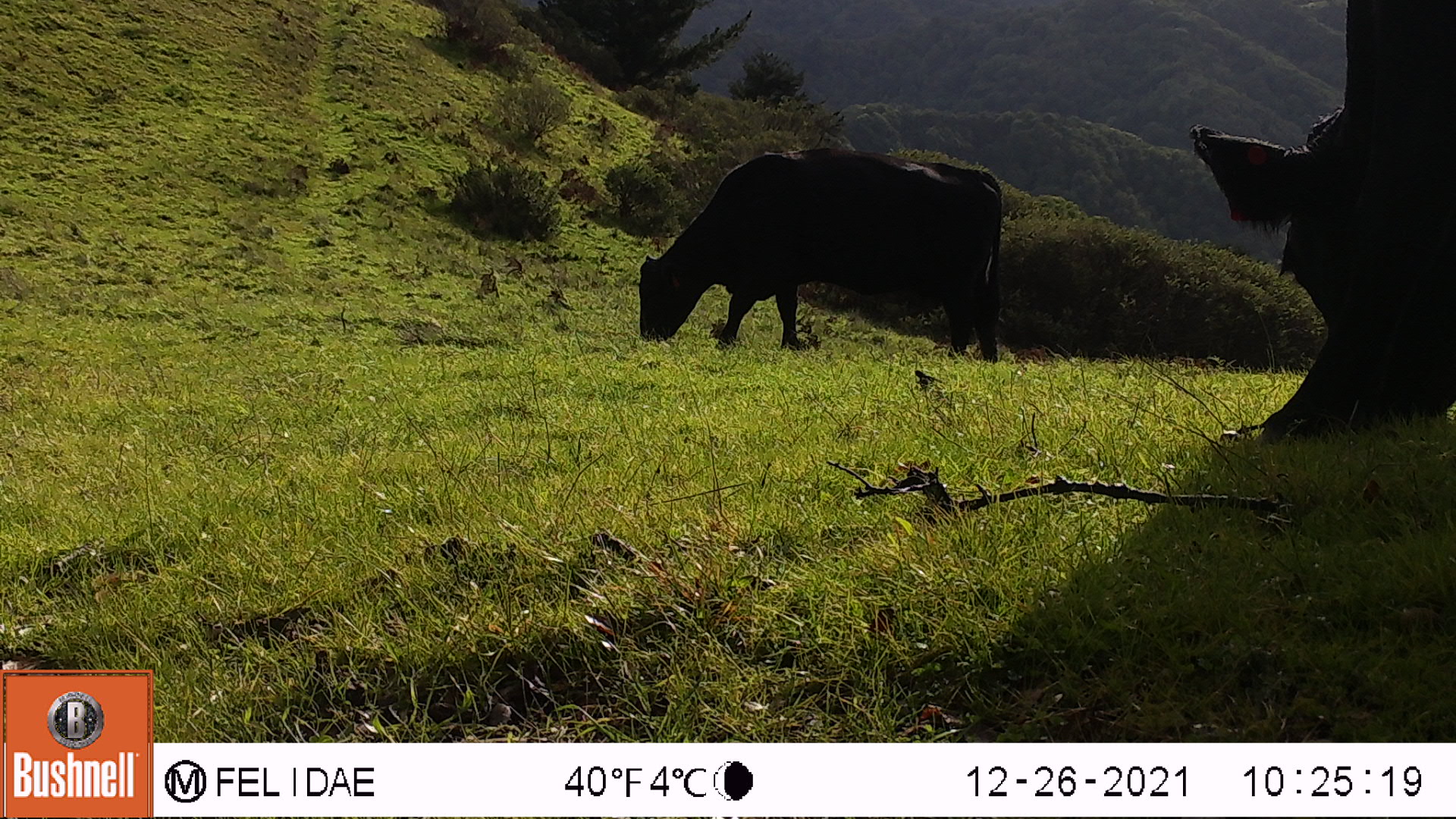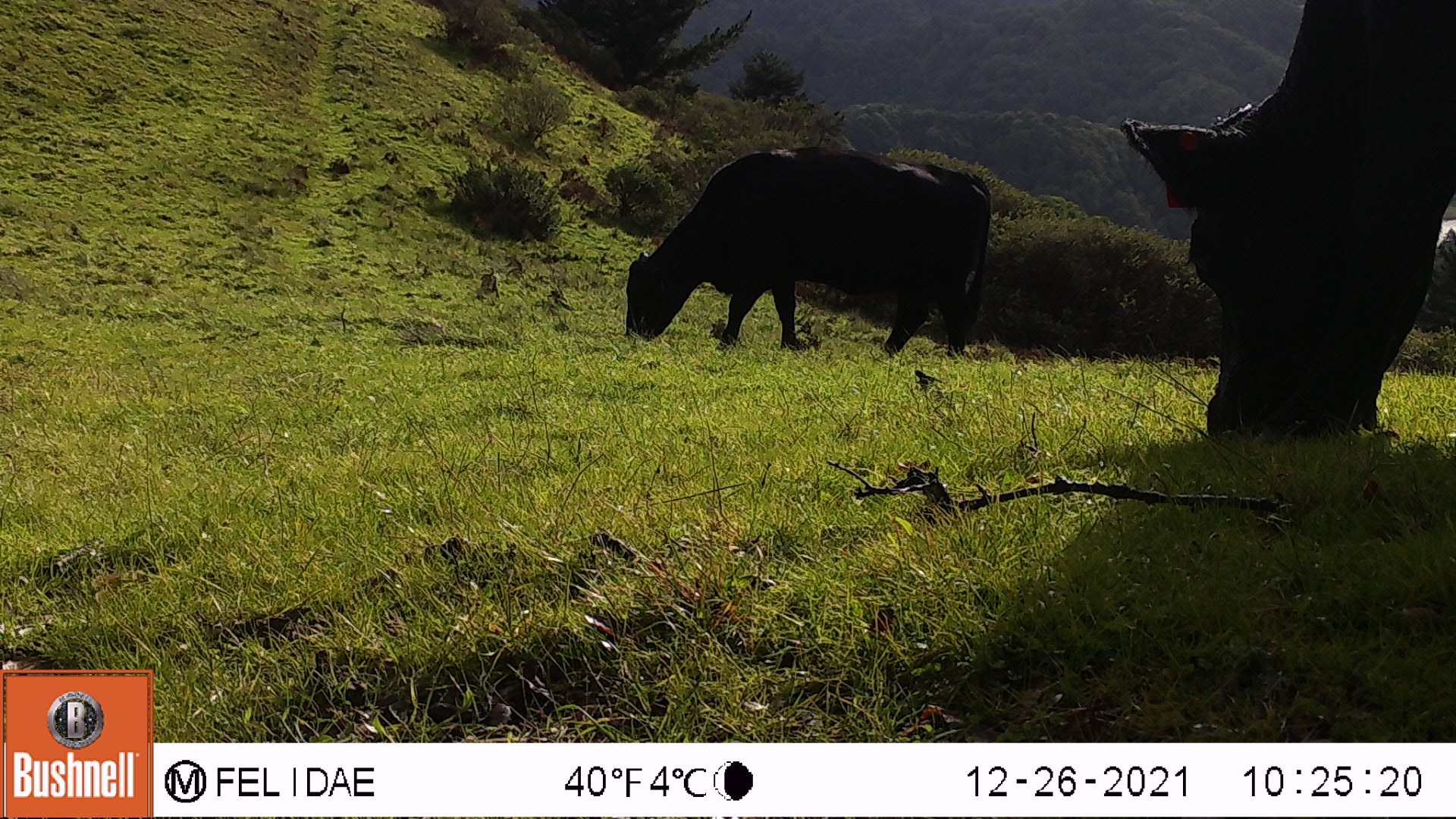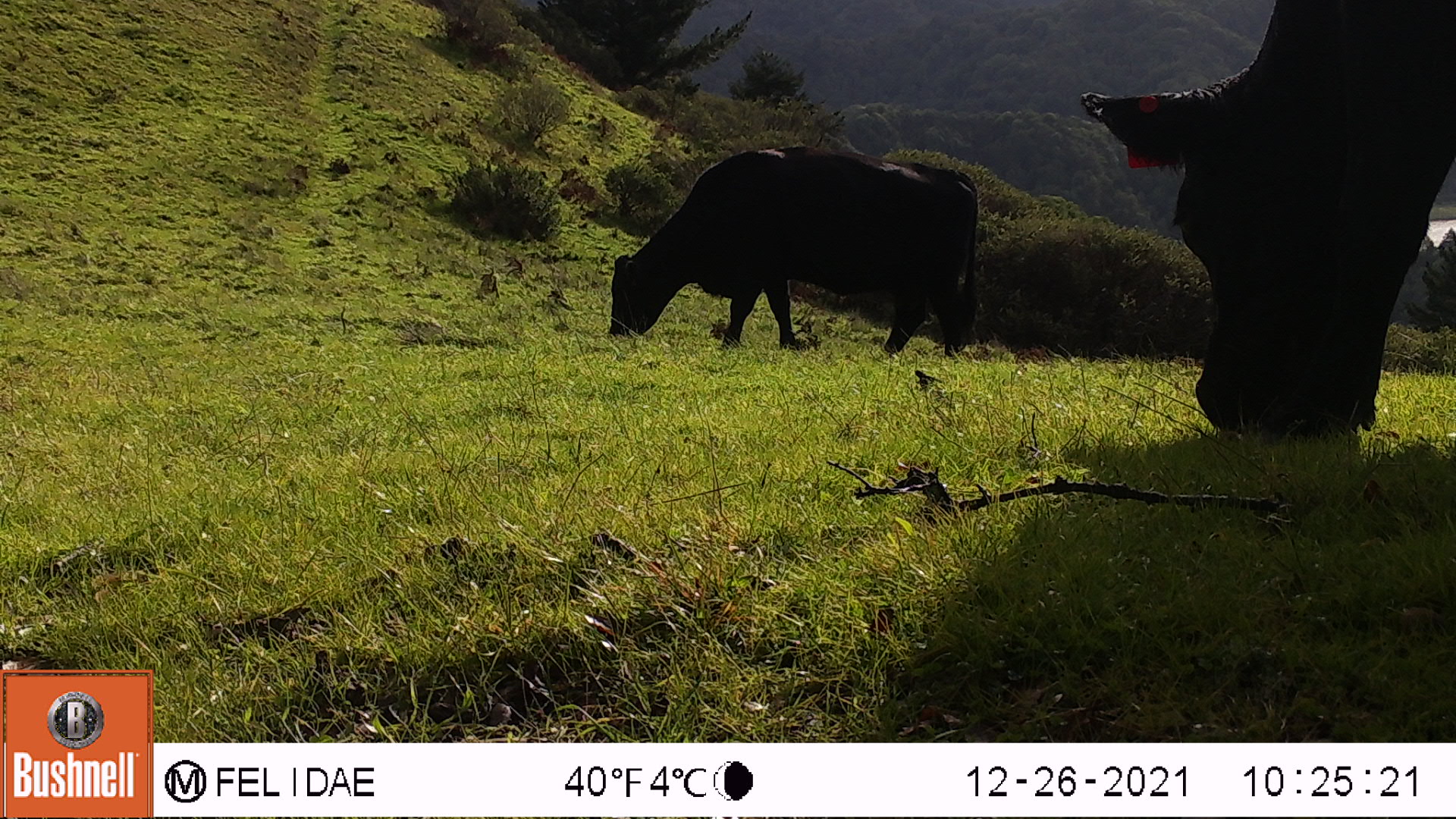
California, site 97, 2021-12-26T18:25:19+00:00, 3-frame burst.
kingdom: Animalia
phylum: Chordata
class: Mammalia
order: Artiodactyla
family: Bovidae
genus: Bos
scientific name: Bos taurus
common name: domestic cattle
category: cattle